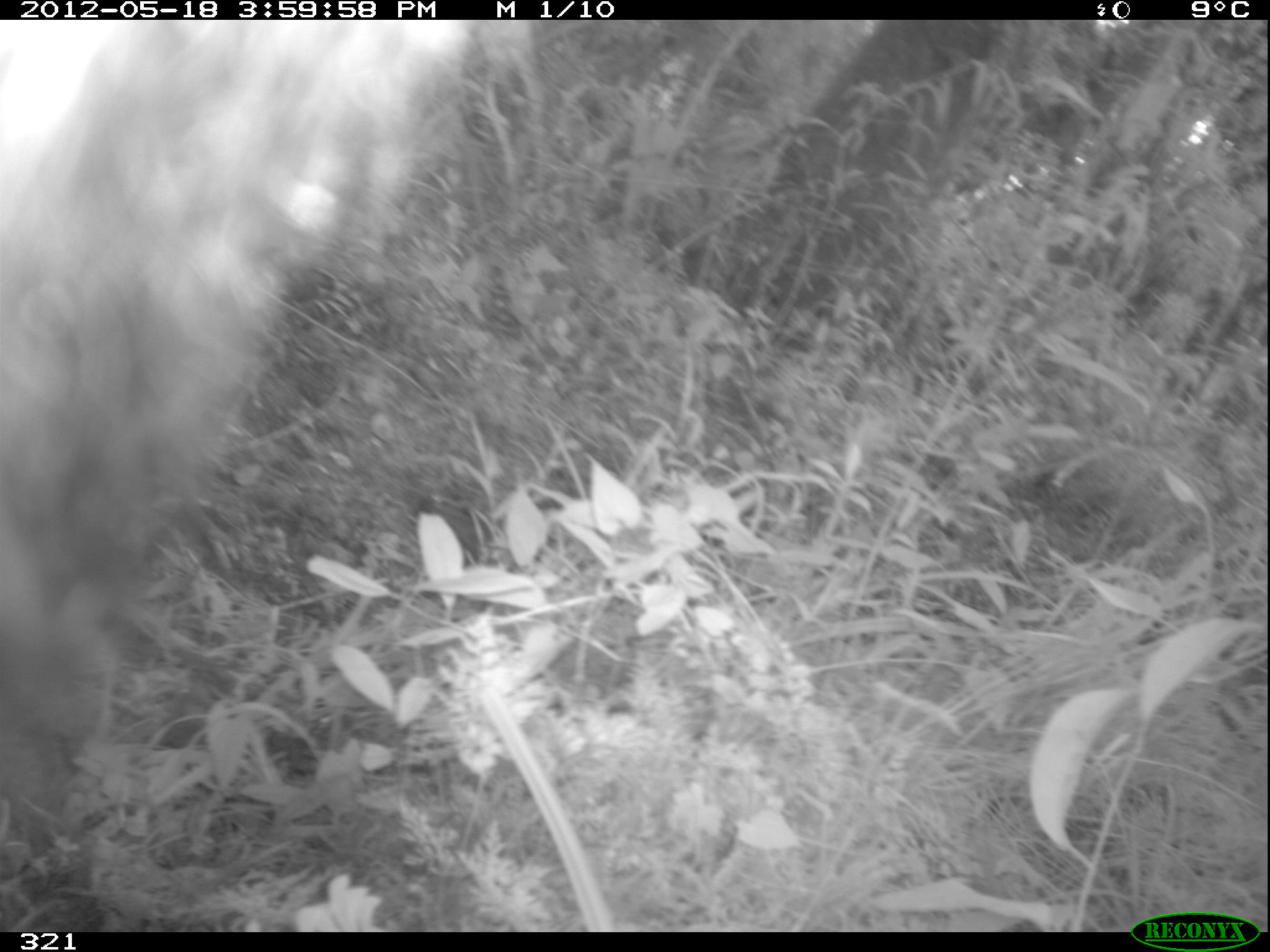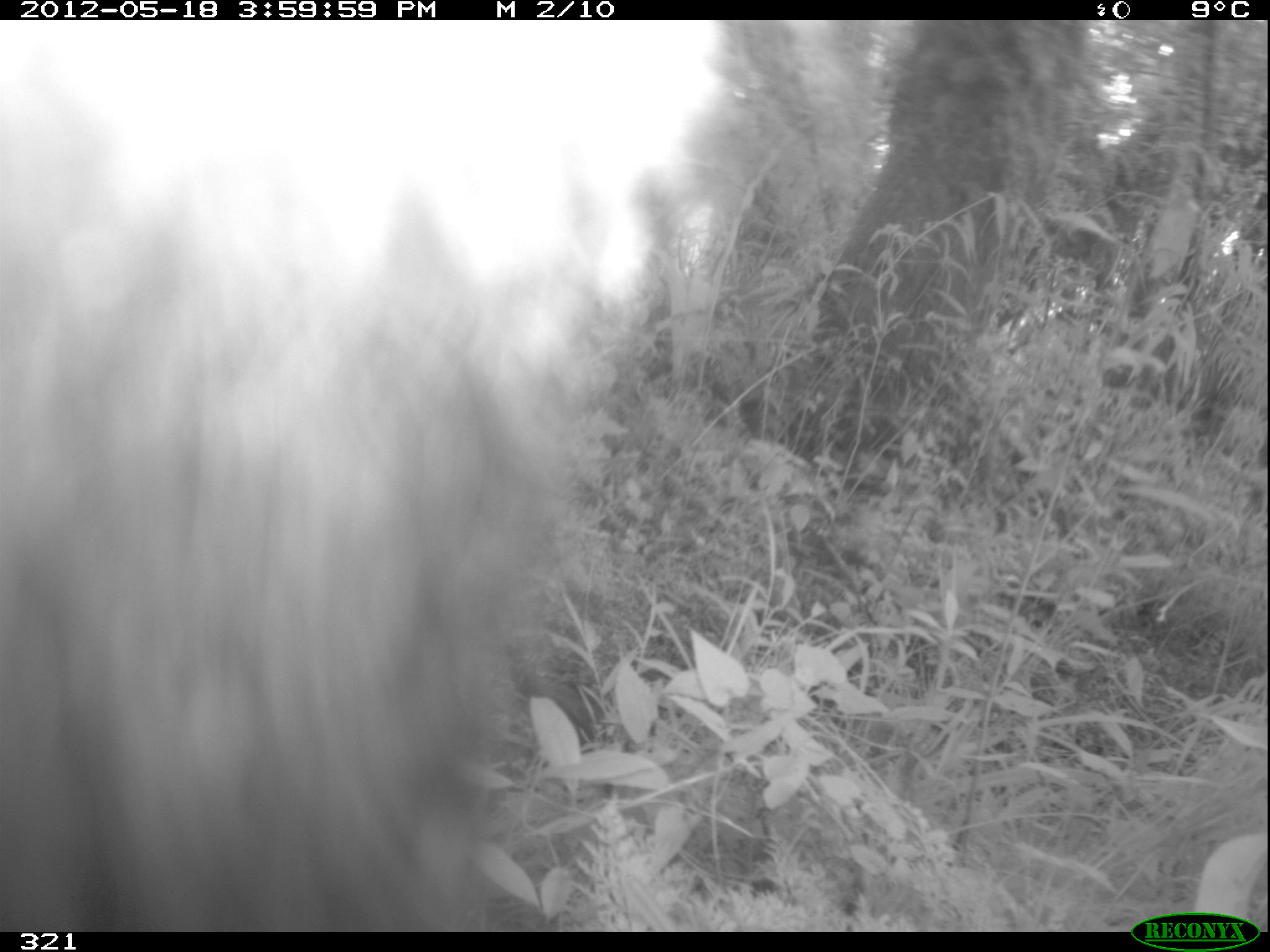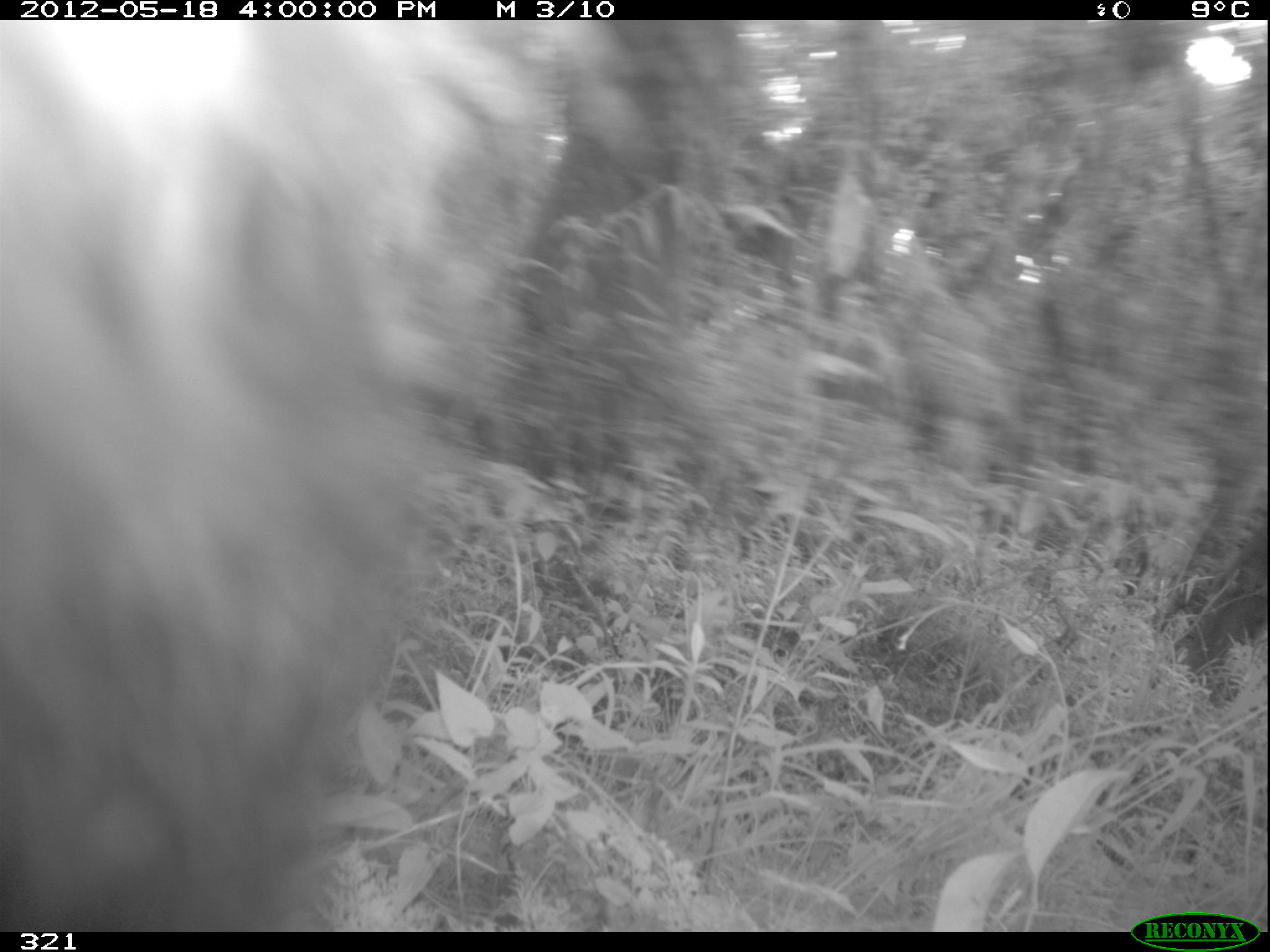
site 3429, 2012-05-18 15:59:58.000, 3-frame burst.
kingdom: Animalia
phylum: Chordata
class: Mammalia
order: Carnivora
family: Ursidae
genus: Tremarctos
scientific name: Tremarctos ornatus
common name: spectacled bear